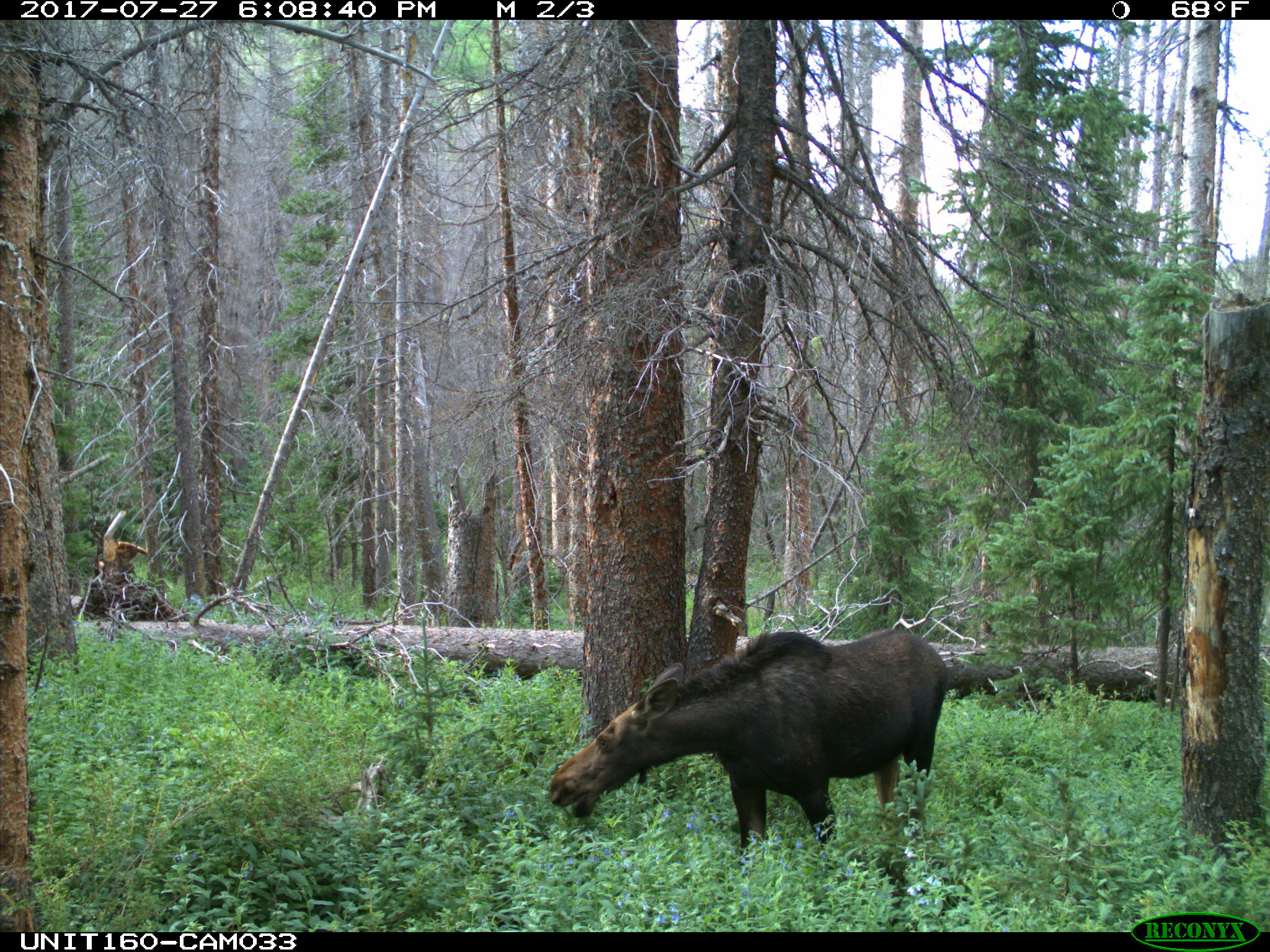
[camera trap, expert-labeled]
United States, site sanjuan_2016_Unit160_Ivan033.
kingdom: Animalia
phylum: Chordata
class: Mammalia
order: Artiodactyla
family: Cervidae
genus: Alces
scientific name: Alces alces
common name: moose